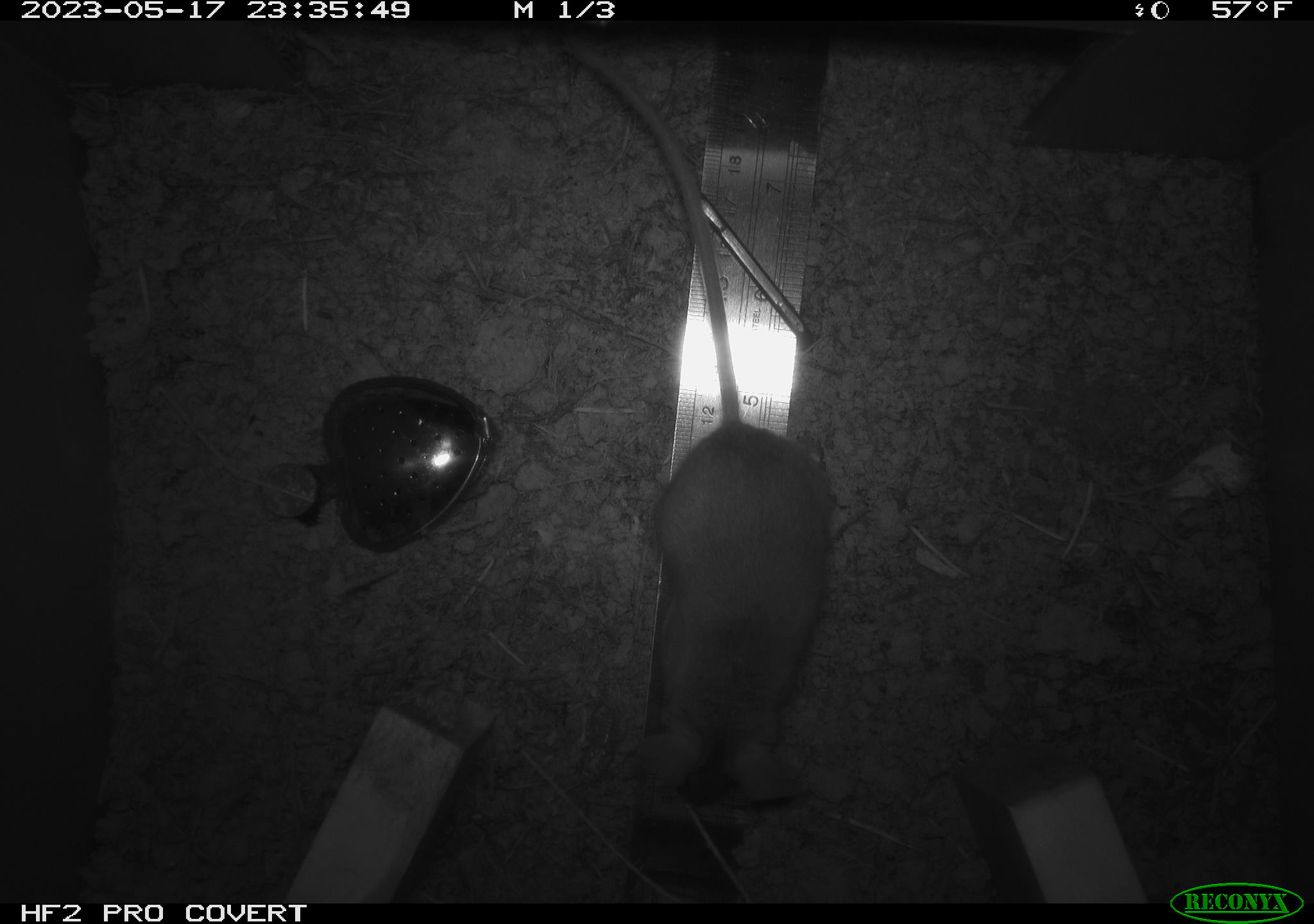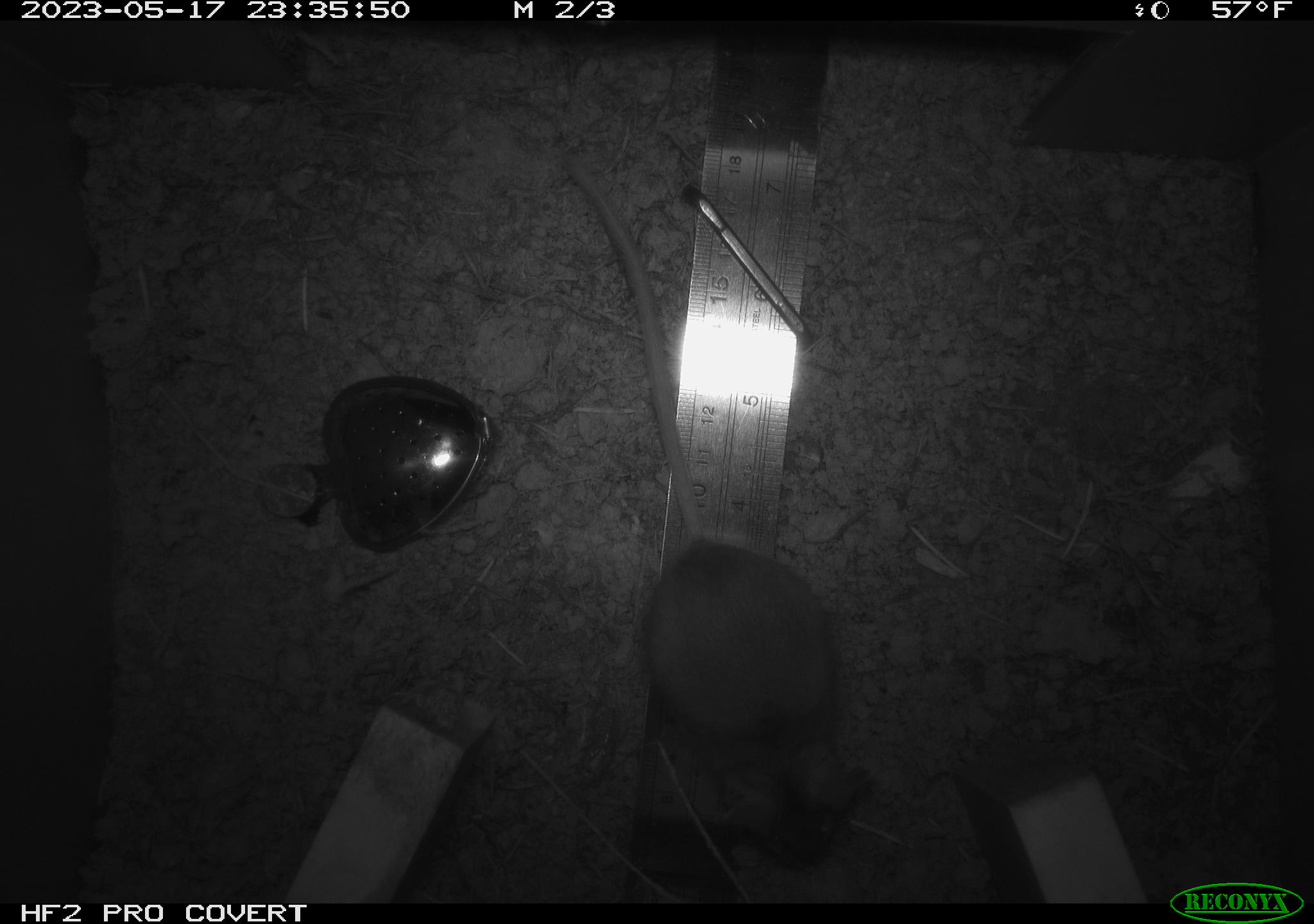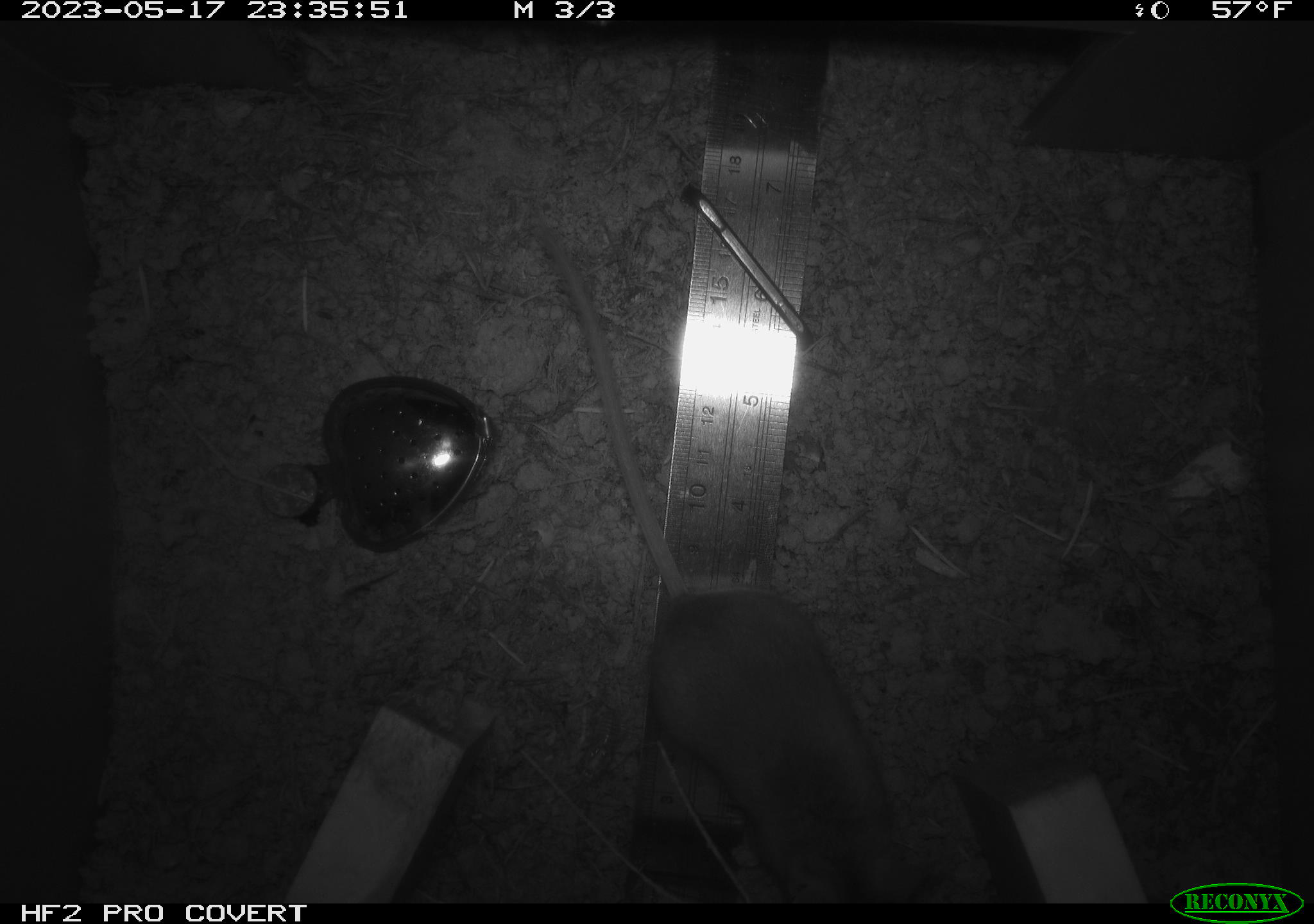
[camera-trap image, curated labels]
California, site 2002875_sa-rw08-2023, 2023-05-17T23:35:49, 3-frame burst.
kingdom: Animalia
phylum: Chordata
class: Mammalia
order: Rodentia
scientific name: Rodentia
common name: mouse species